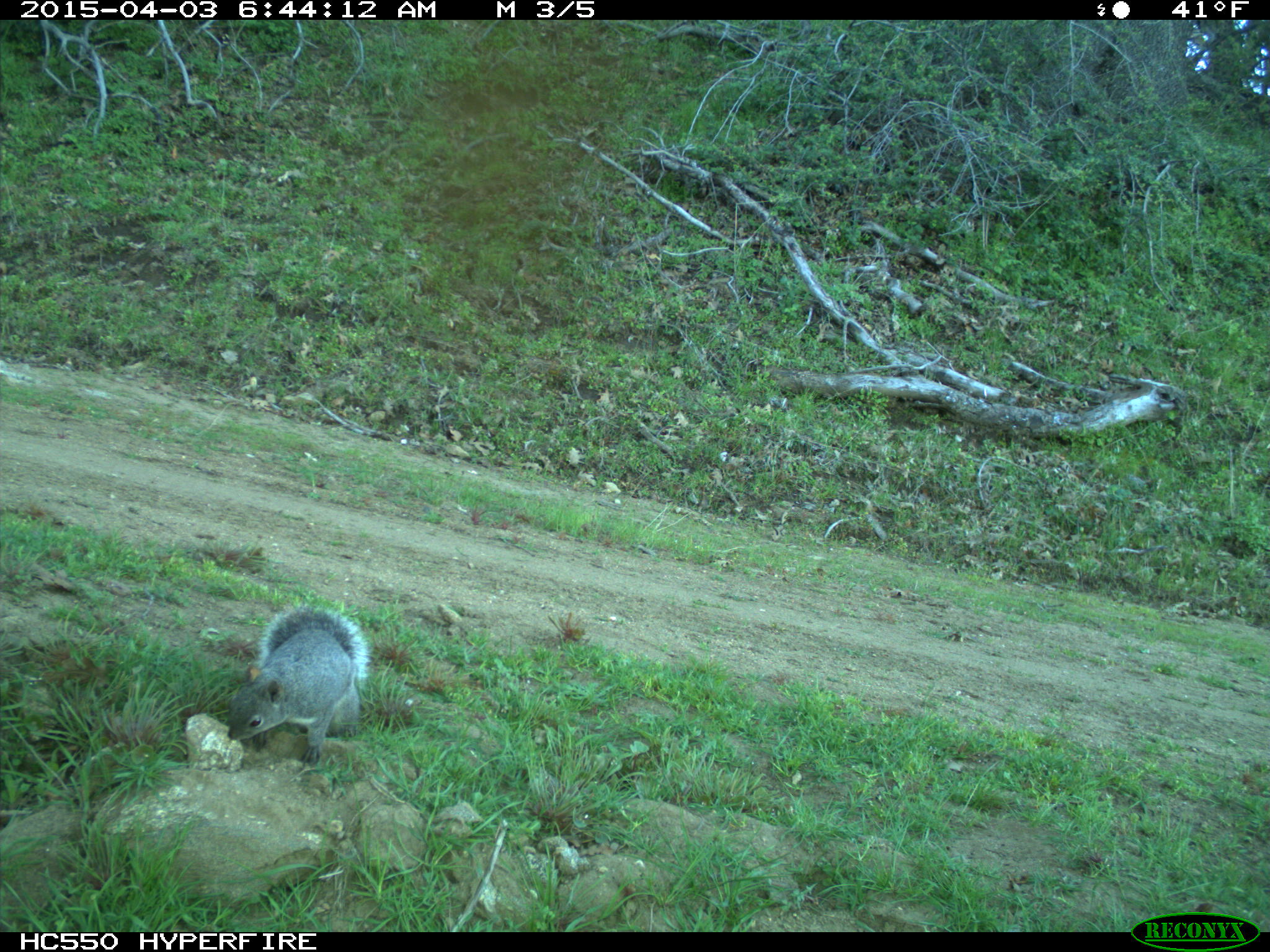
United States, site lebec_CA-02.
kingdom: Animalia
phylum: Chordata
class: Mammalia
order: Rodentia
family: Sciuridae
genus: Sciurus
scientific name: Sciurus carolinensis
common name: eastern gray squirrel